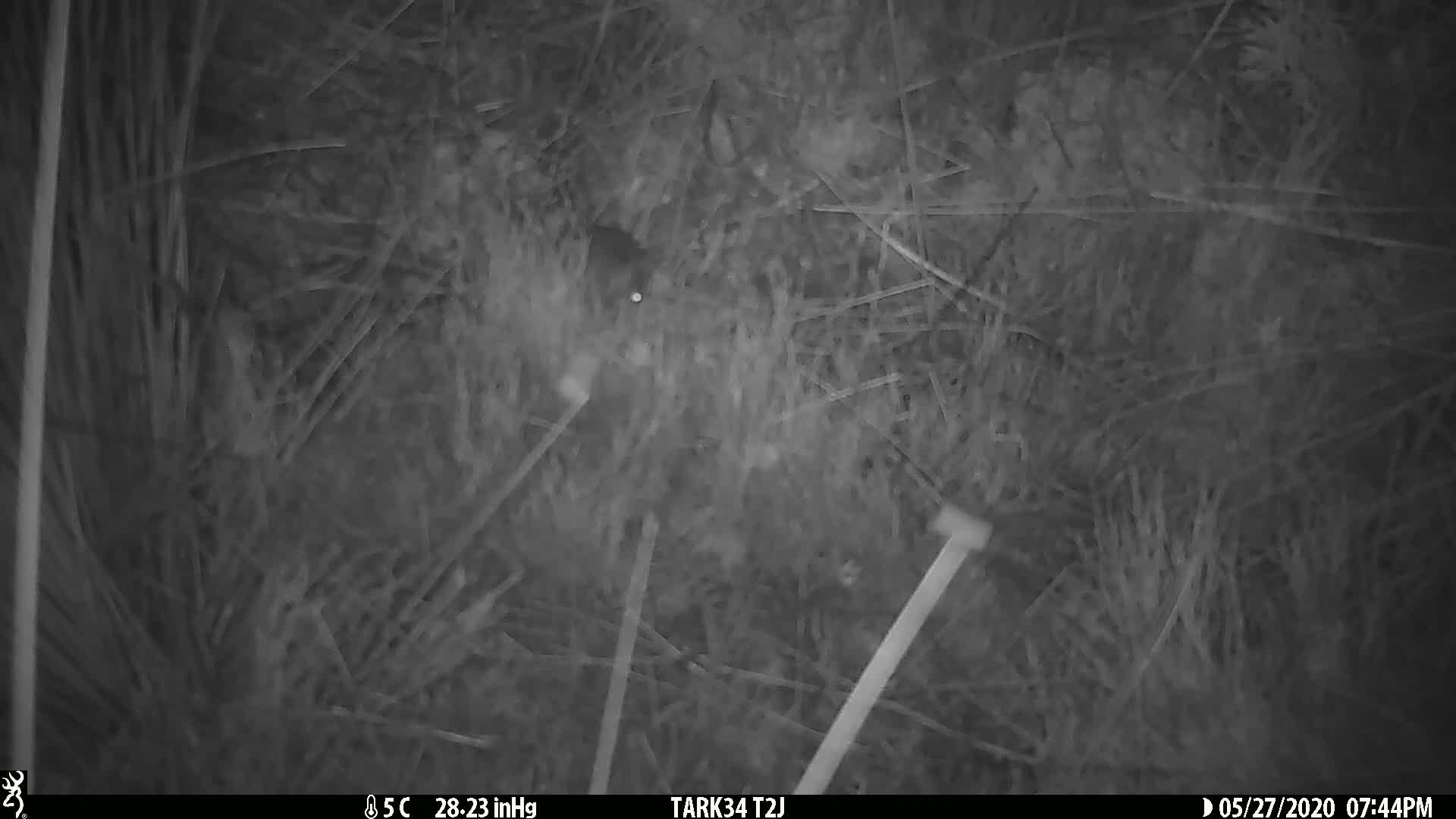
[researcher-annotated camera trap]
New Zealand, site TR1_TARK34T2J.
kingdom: Animalia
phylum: Chordata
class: Mammalia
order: Rodentia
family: Muridae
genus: Mus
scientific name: Mus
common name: mouse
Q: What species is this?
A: Mouse (Mus).